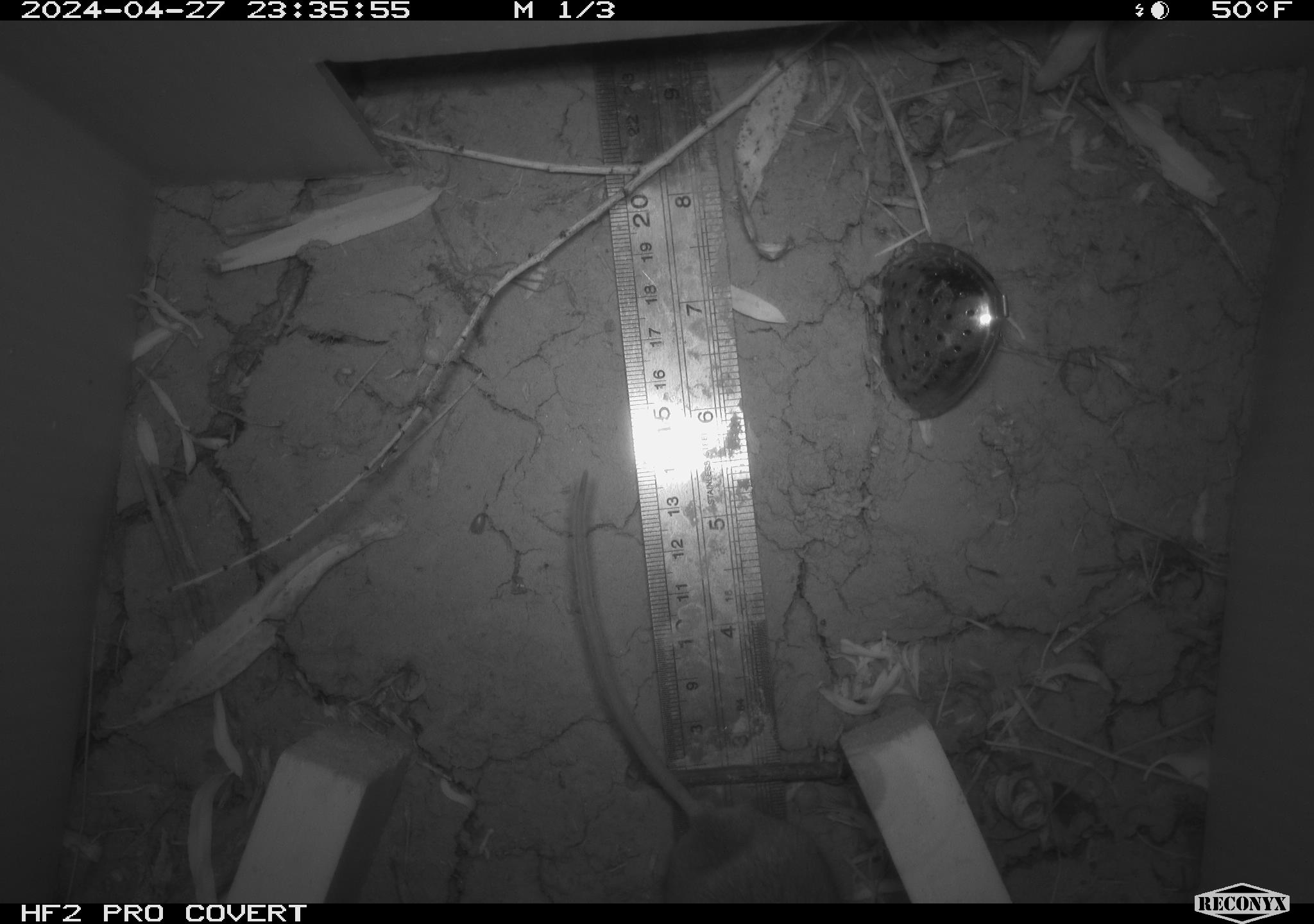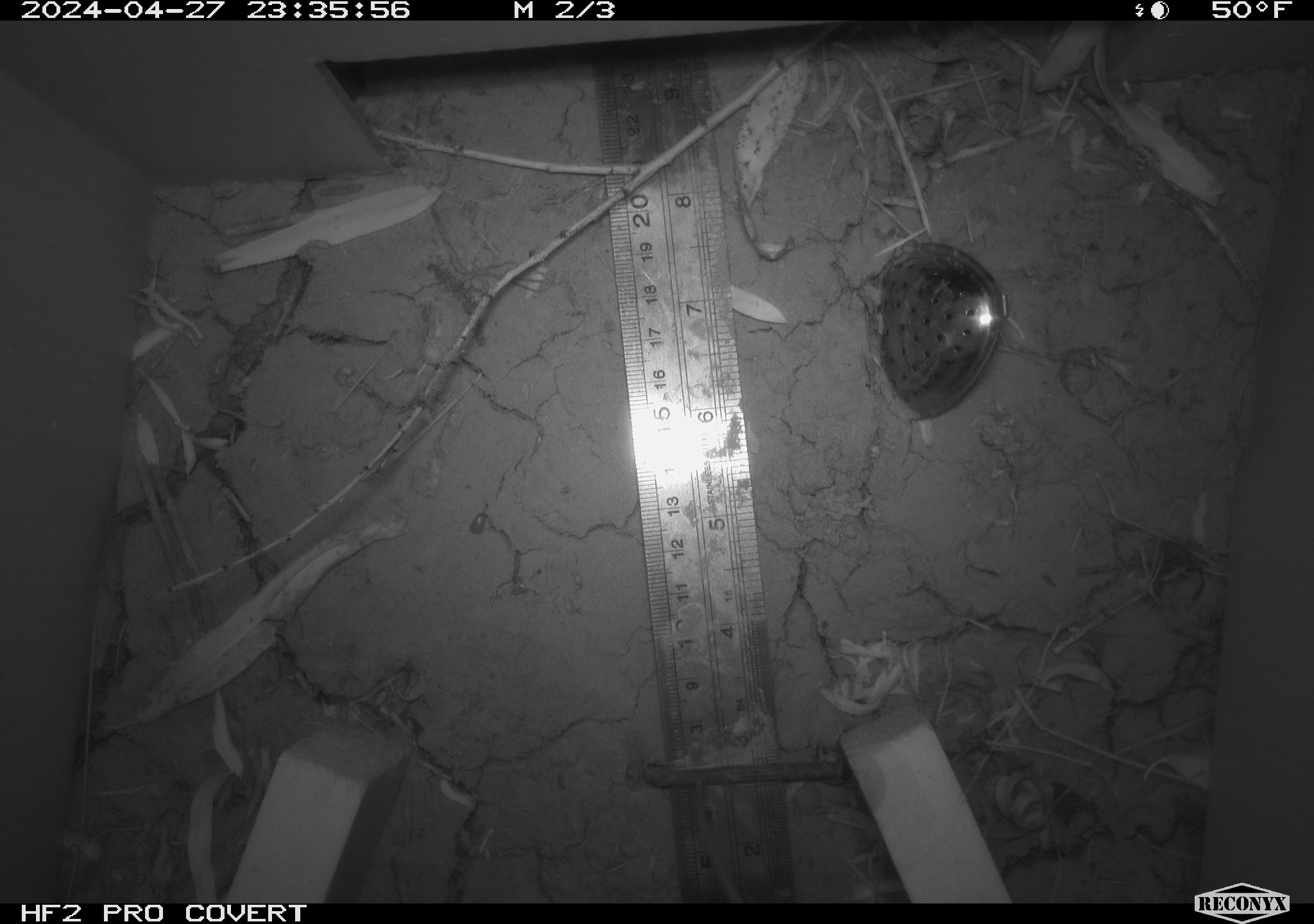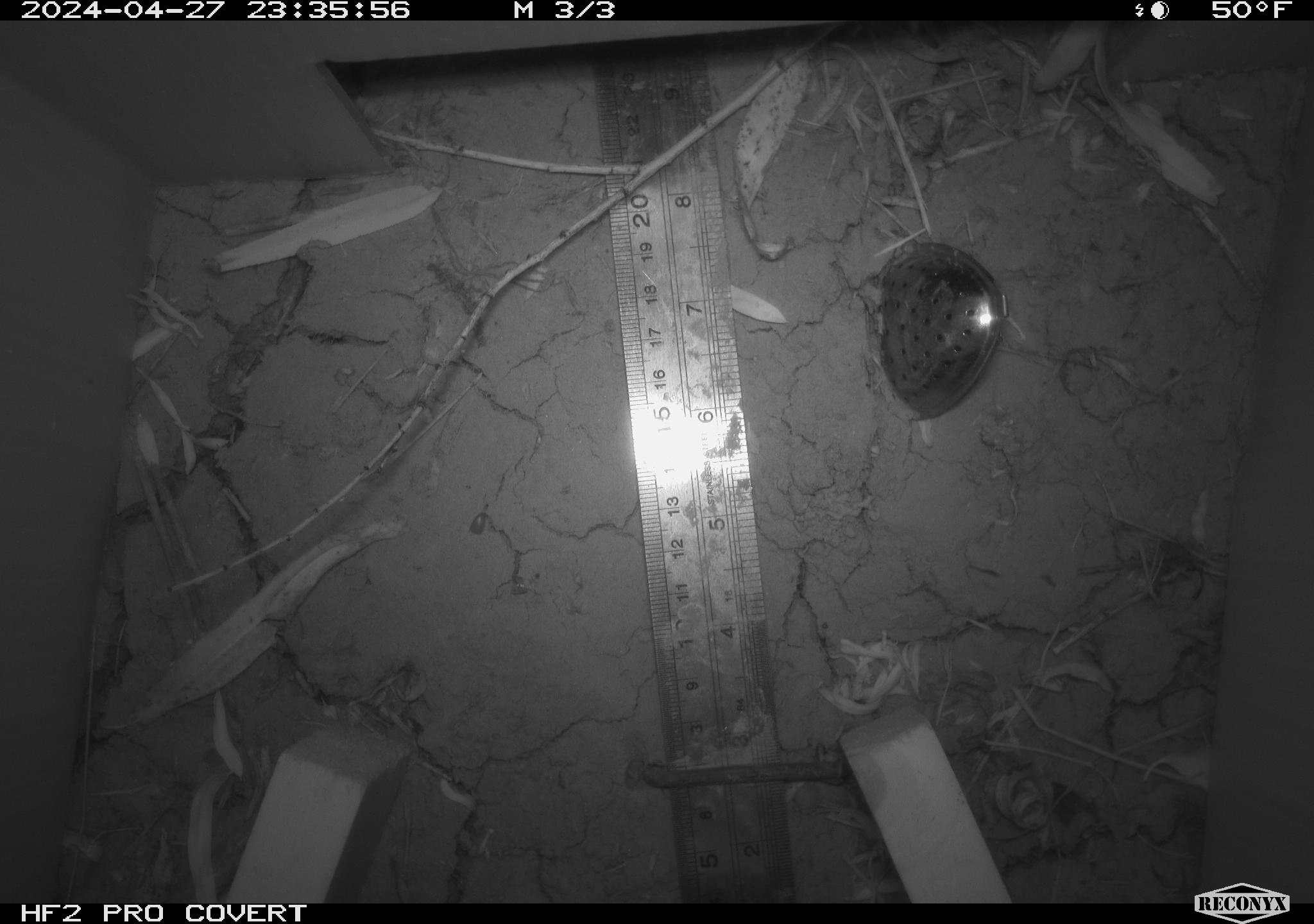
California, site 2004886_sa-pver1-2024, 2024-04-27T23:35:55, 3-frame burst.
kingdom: Animalia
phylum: Chordata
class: Mammalia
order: Rodentia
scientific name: Rodentia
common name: mouse species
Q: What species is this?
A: Mouse species (Rodentia).